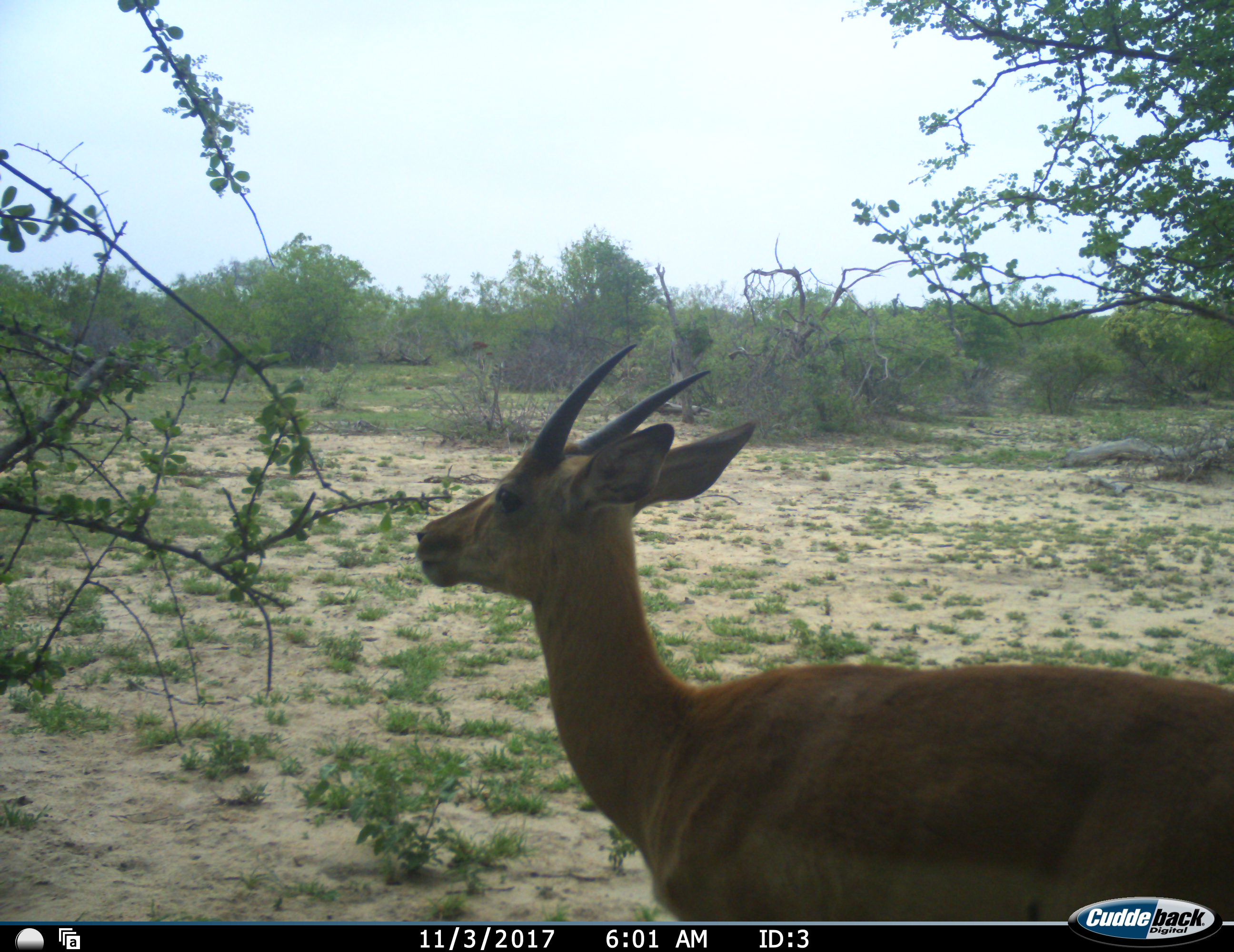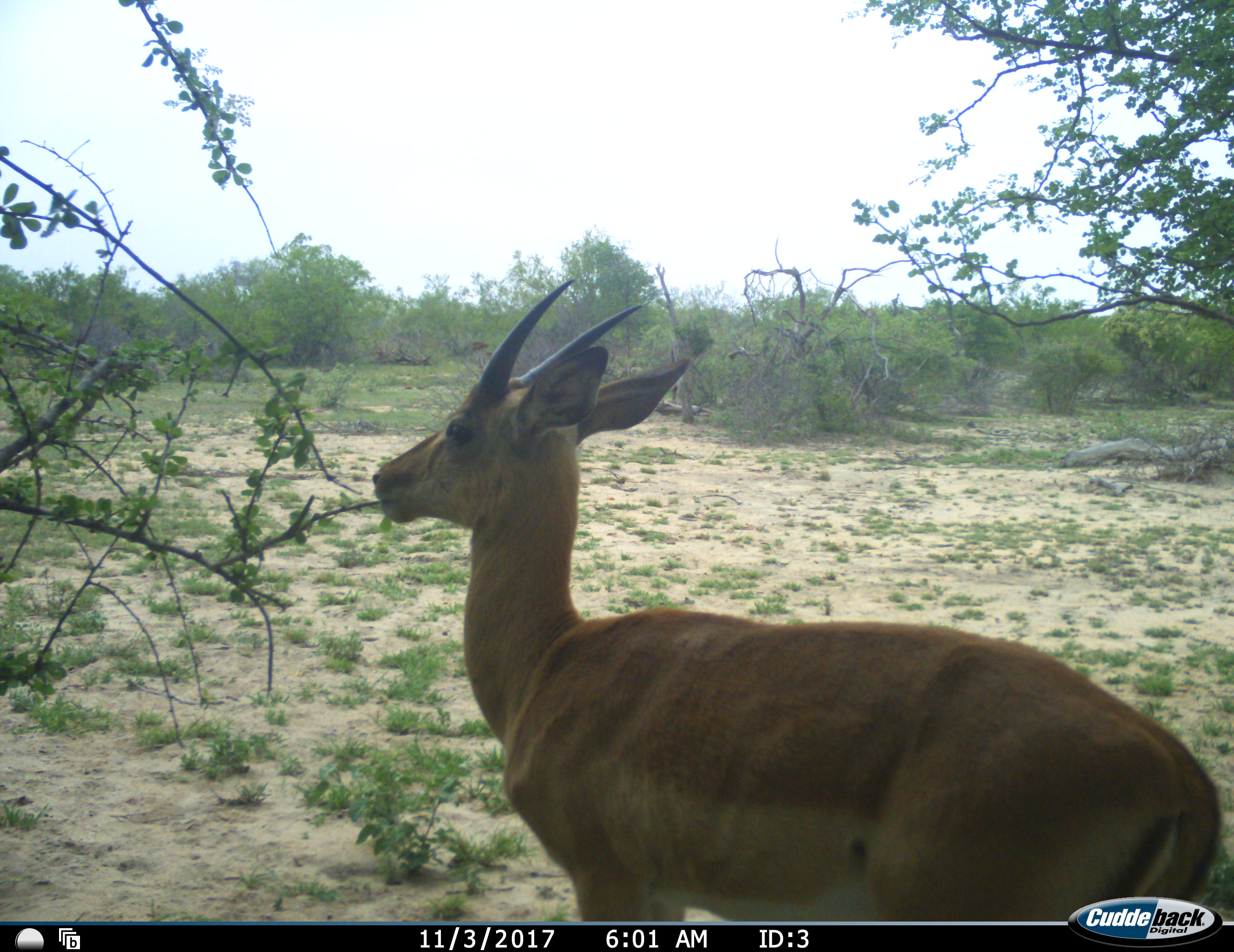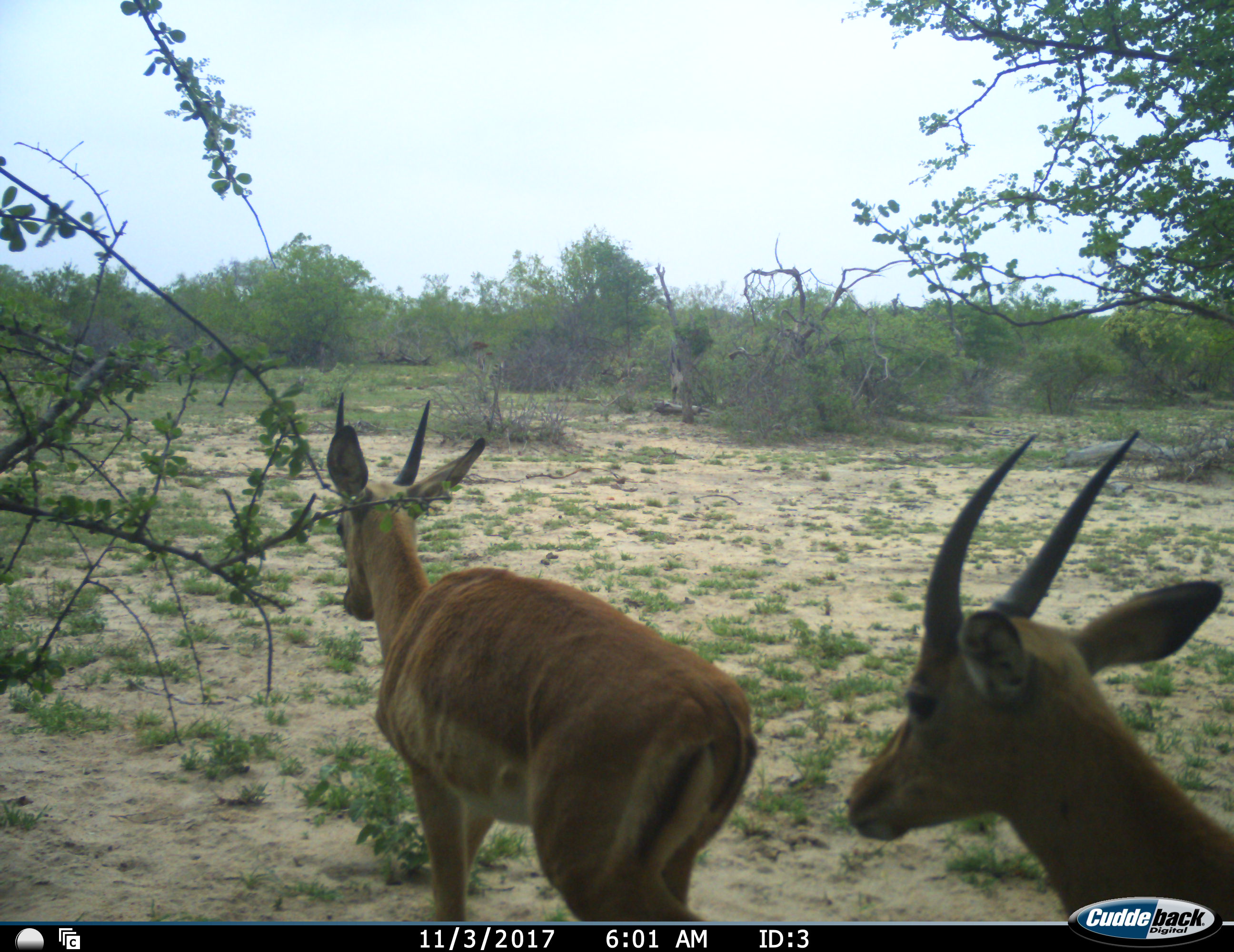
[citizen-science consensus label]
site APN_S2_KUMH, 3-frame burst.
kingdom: Animalia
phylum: Chordata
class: Mammalia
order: Artiodactyla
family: Bovidae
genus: Aepyceros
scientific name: Aepyceros melampus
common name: impala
Impala (Aepyceros melampus), count 2. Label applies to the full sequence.